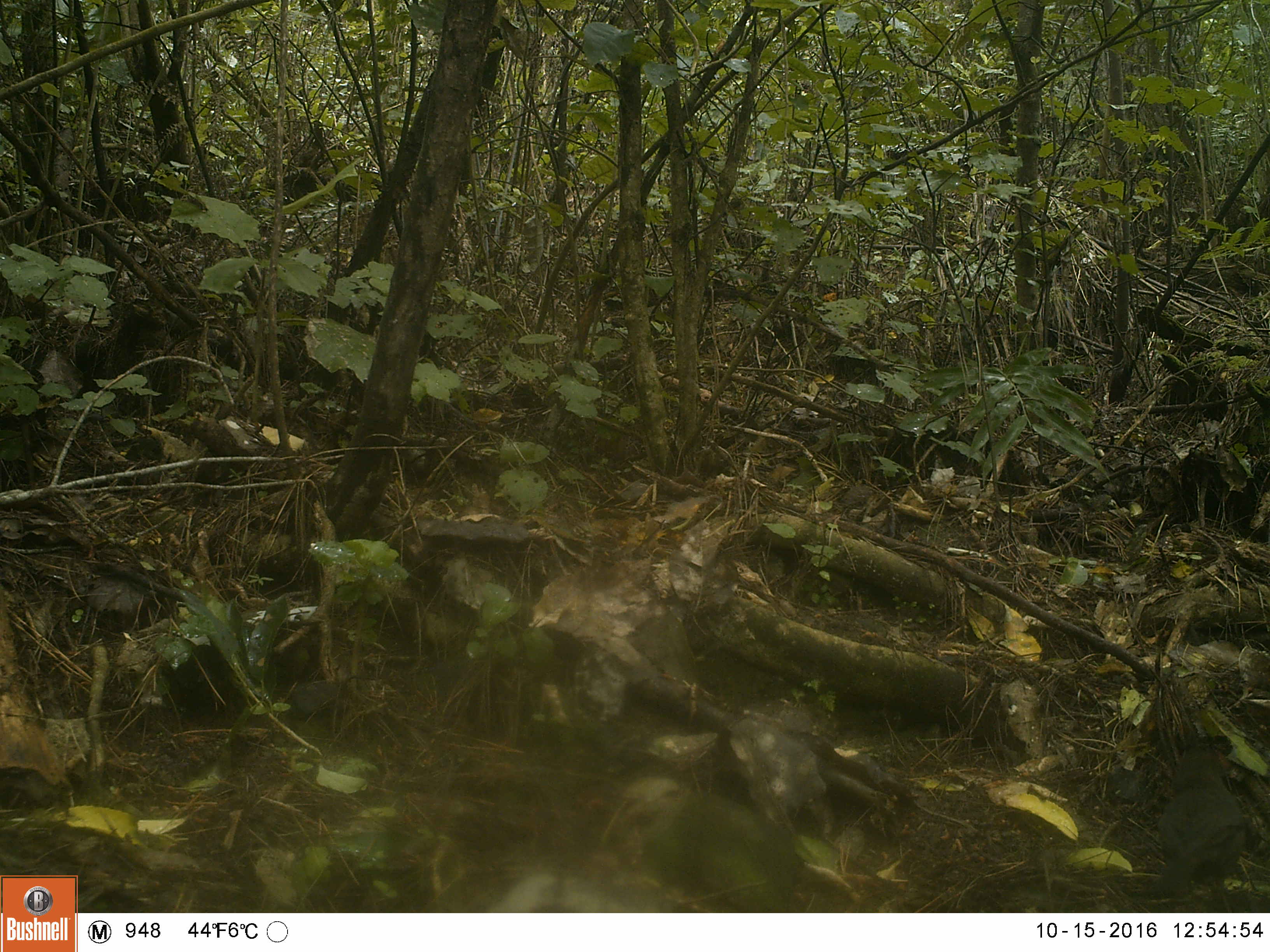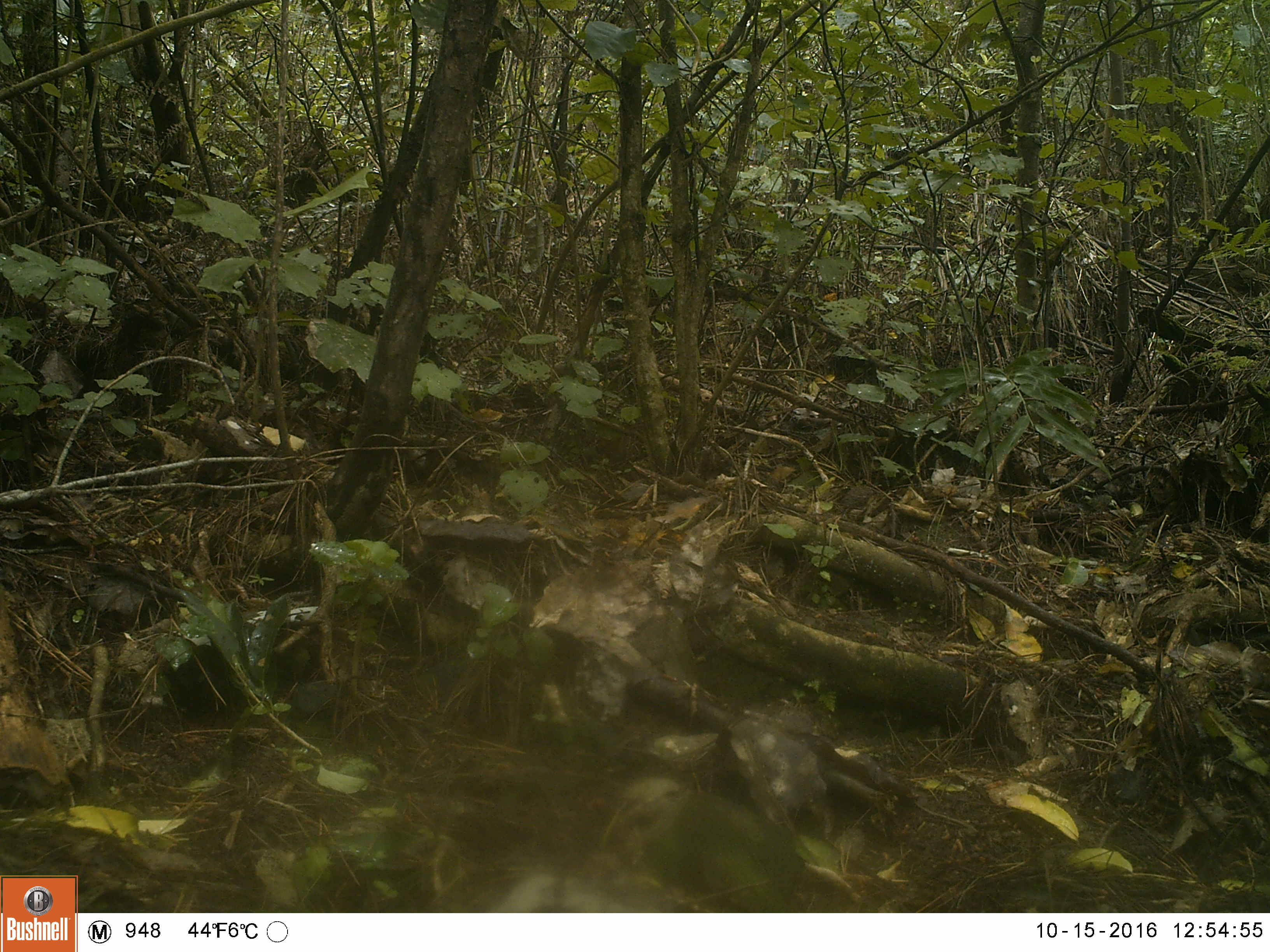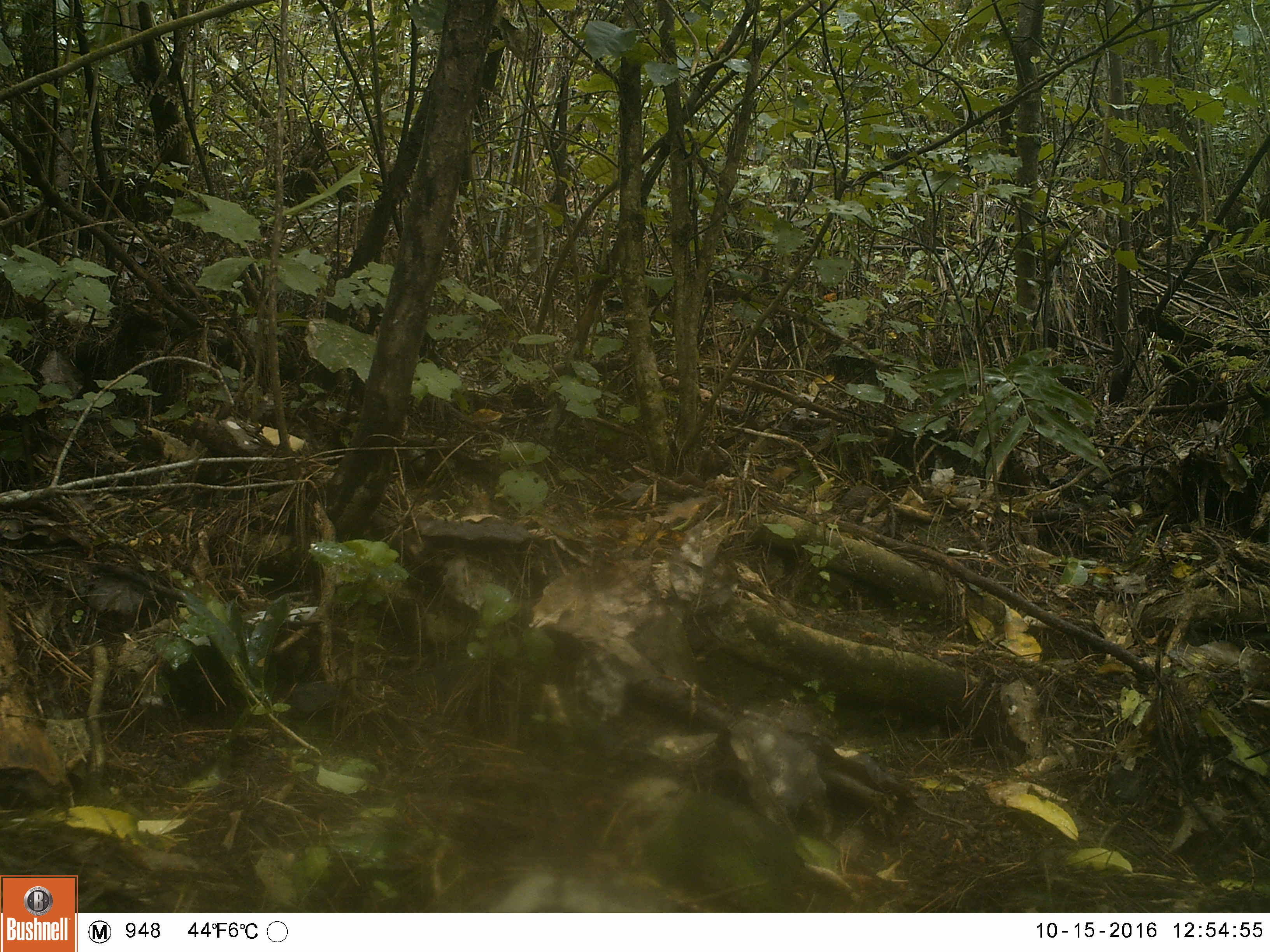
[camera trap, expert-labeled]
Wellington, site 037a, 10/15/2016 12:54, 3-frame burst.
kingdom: Animalia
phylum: Chordata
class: Aves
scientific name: Aves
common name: bird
Bird (Aves).